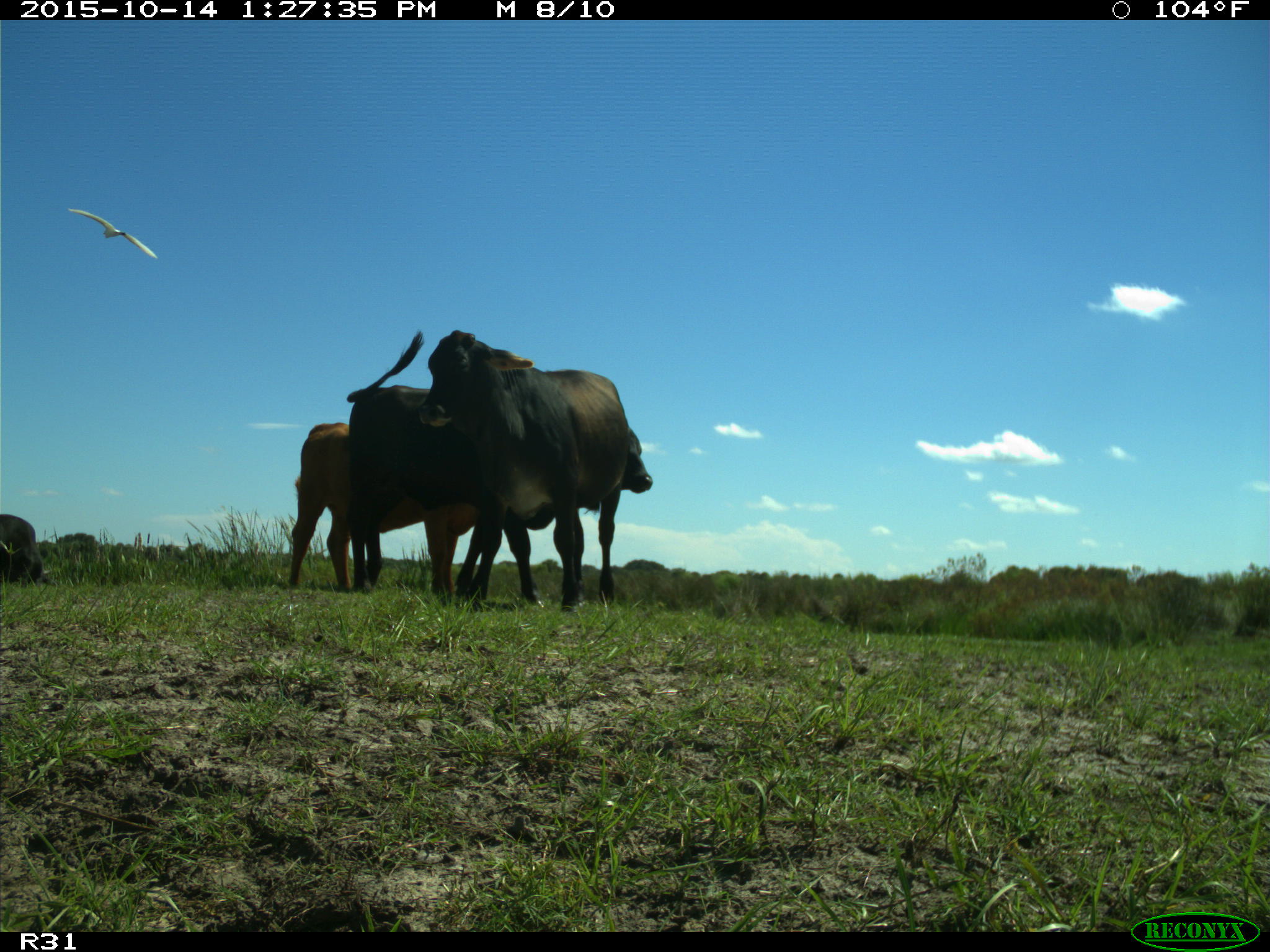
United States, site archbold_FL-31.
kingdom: Animalia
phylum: Chordata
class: Mammalia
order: Artiodactyla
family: Bovidae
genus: Bos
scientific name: Bos taurus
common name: domestic cow